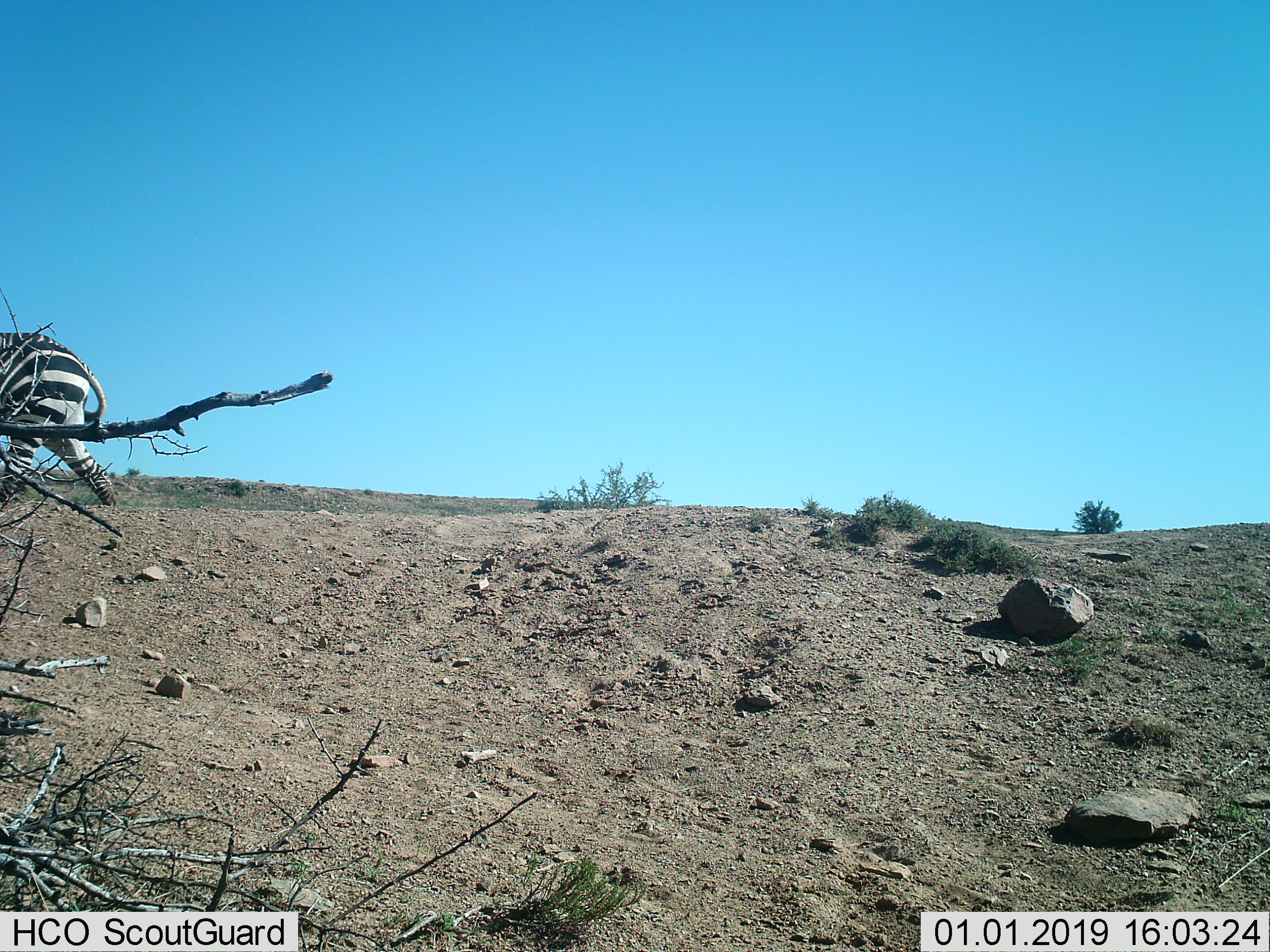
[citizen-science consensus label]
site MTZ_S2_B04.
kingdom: Animalia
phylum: Chordata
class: Mammalia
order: Perissodactyla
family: Equidae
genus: Equus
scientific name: Equus zebra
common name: mountain zebra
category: zebramountain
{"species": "zebramountain (mountain zebra) (Equus zebra)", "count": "1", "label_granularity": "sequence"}